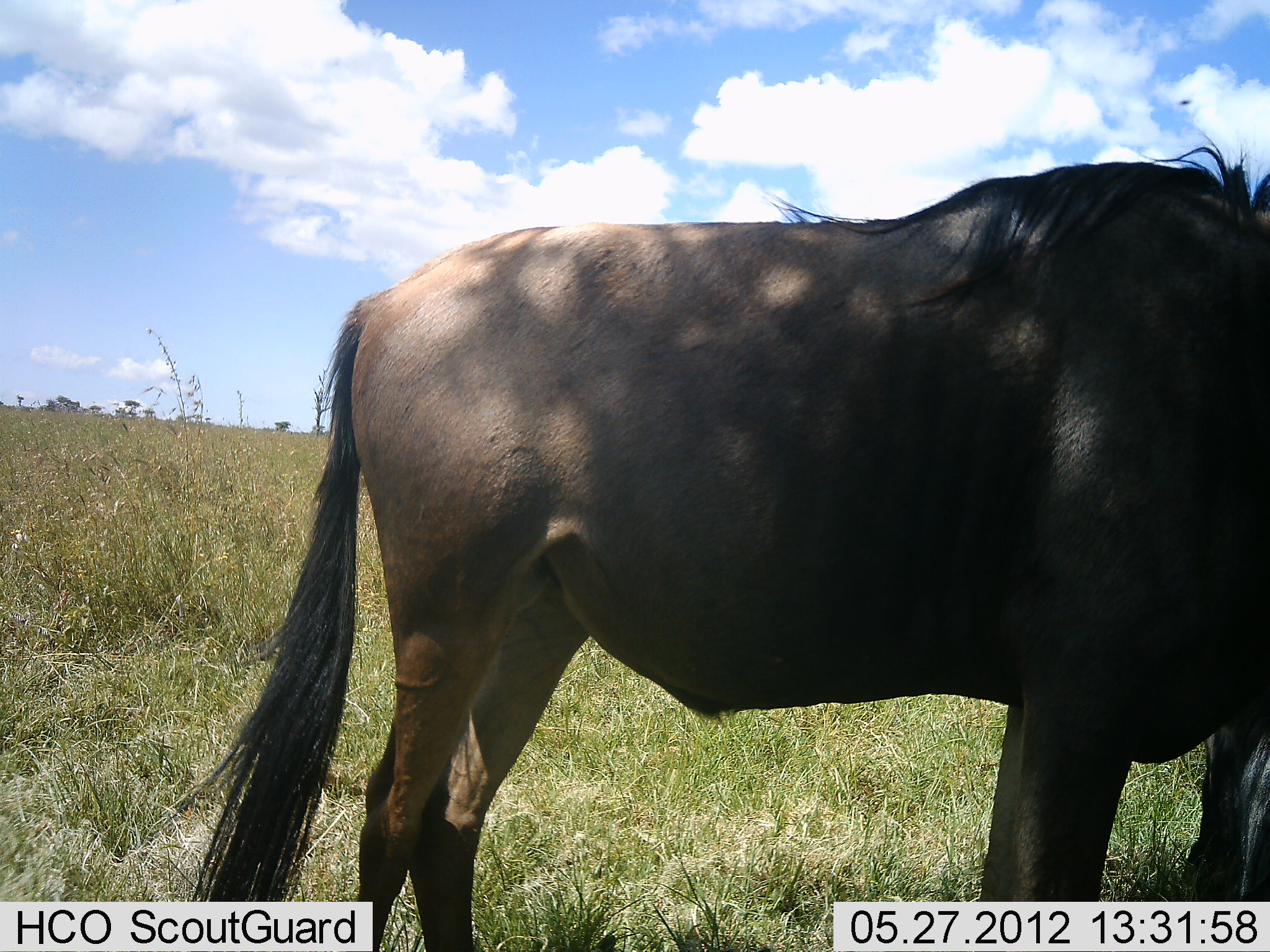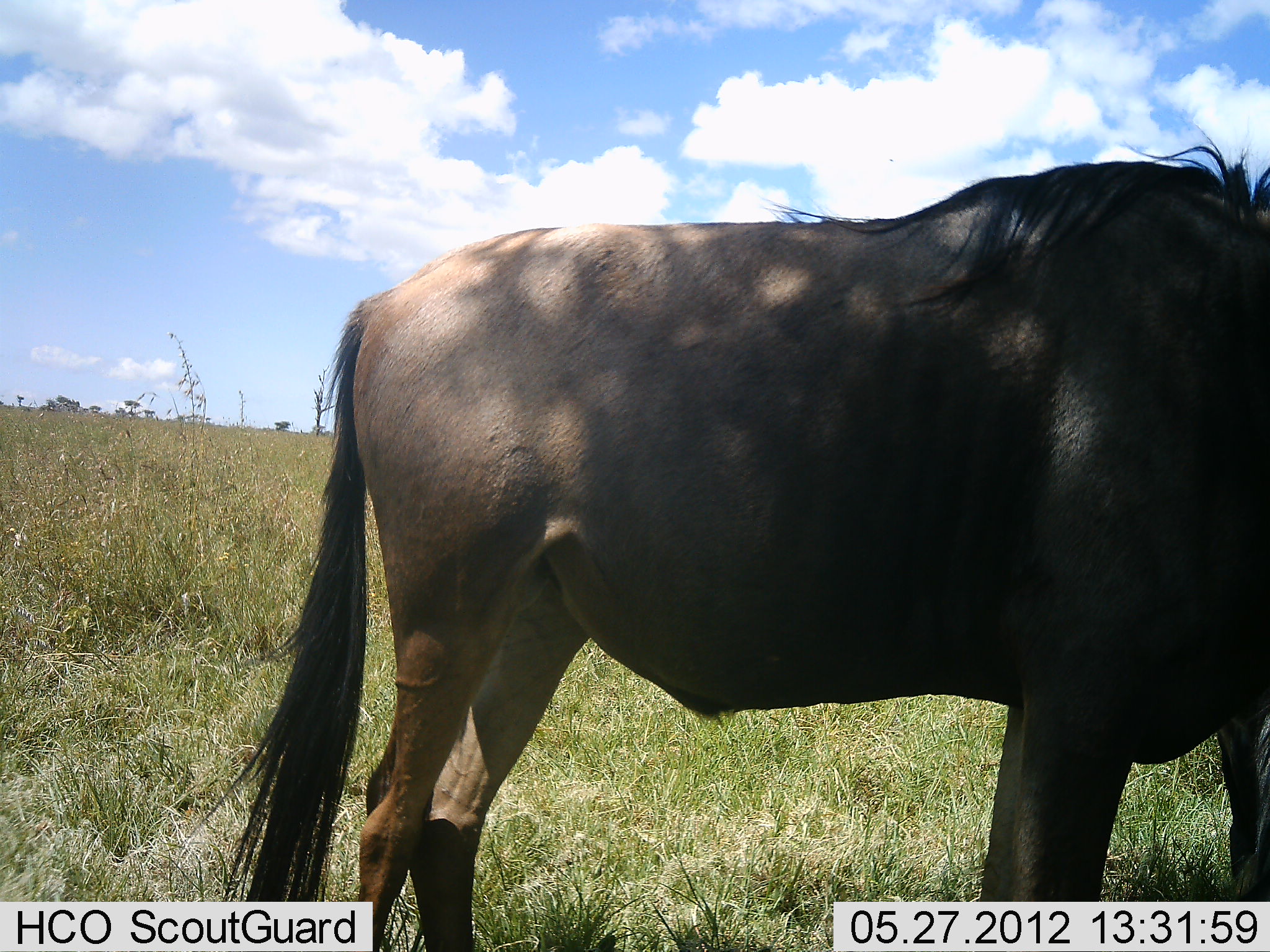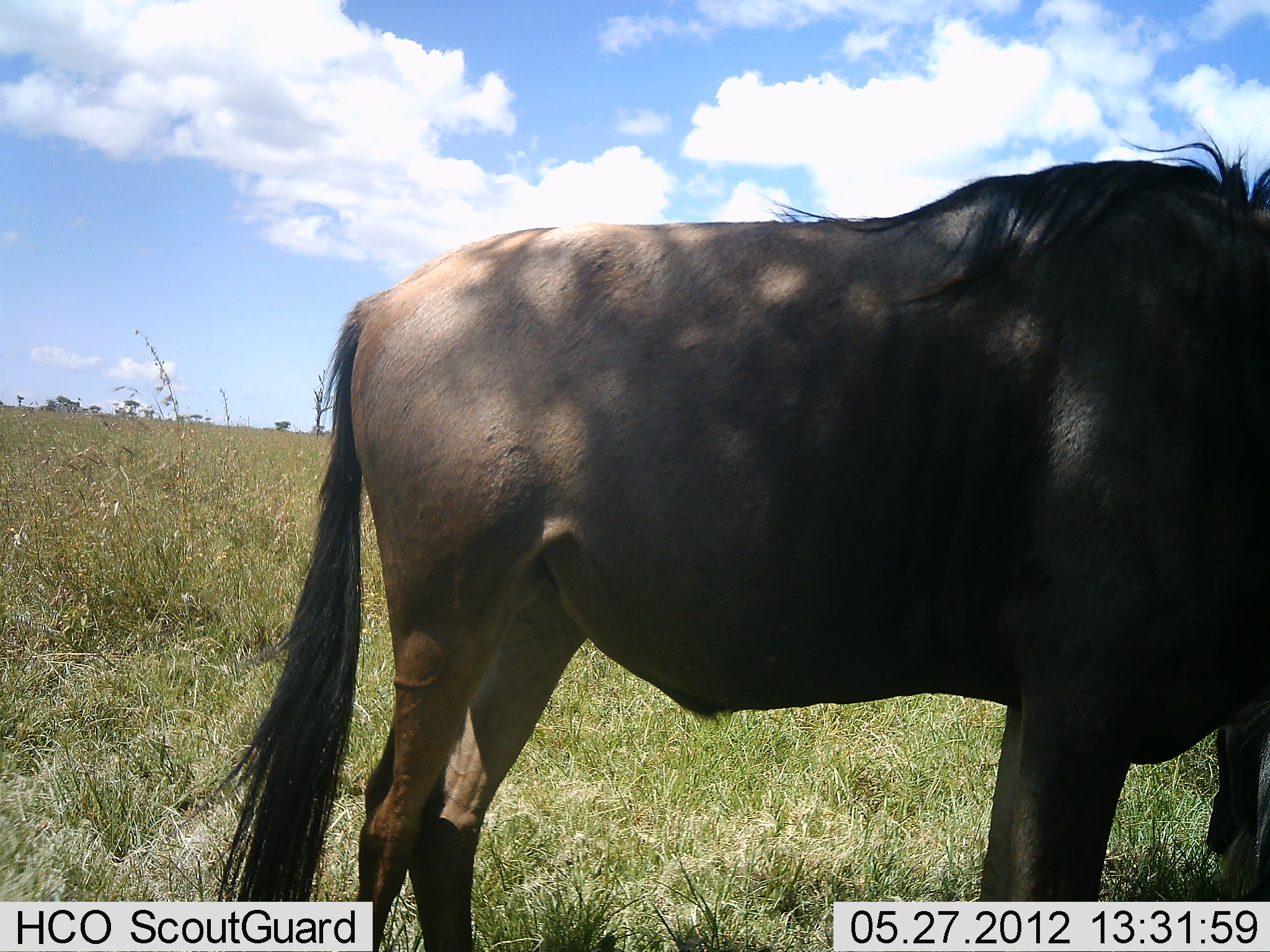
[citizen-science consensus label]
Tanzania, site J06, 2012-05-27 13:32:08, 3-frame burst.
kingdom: Animalia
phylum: Chordata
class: Mammalia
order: Artiodactyla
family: Bovidae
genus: Connochaetes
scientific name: Connochaetes taurinus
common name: blue wildebeest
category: wildebeest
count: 1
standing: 100%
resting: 0%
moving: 10%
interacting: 0%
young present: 0%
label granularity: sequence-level